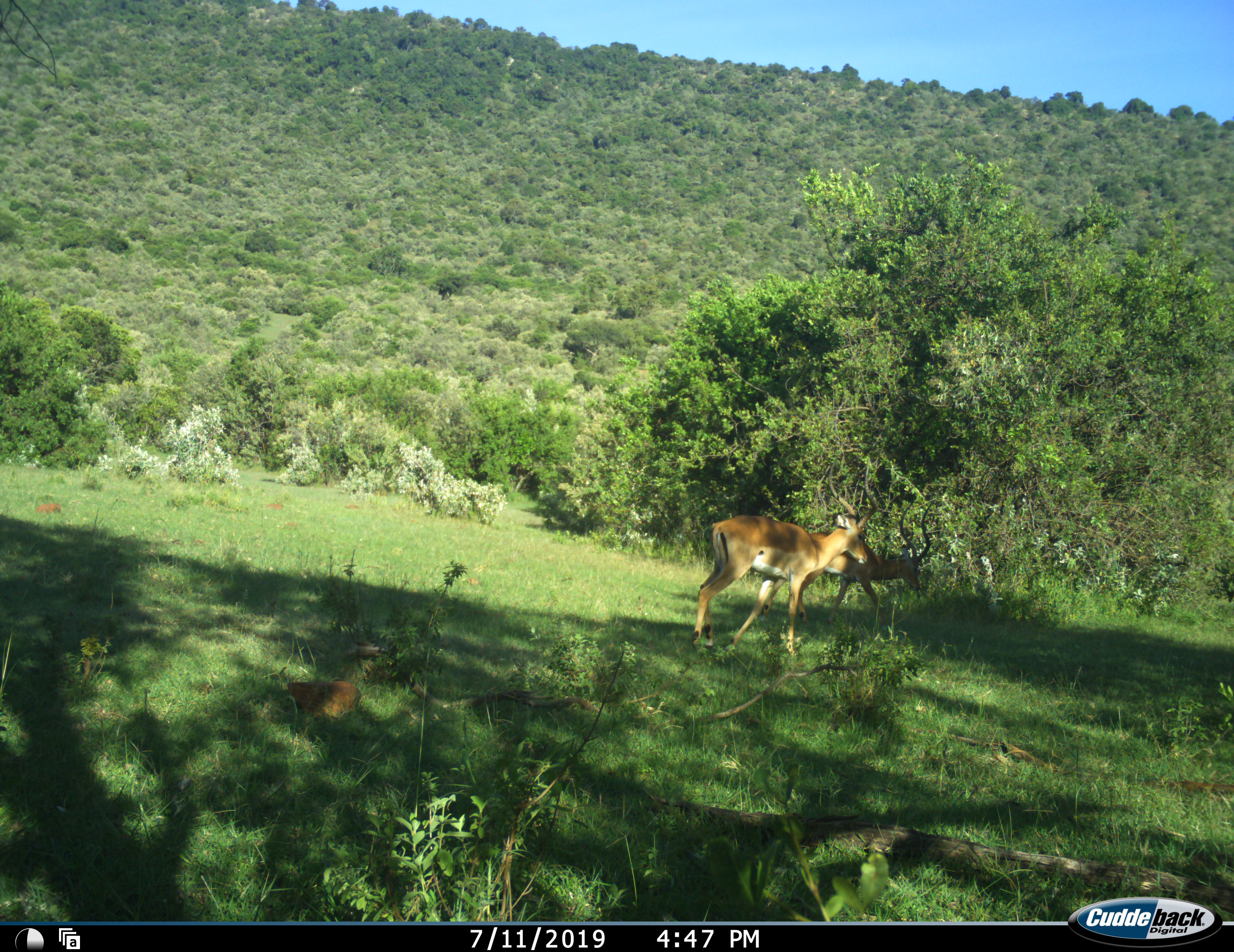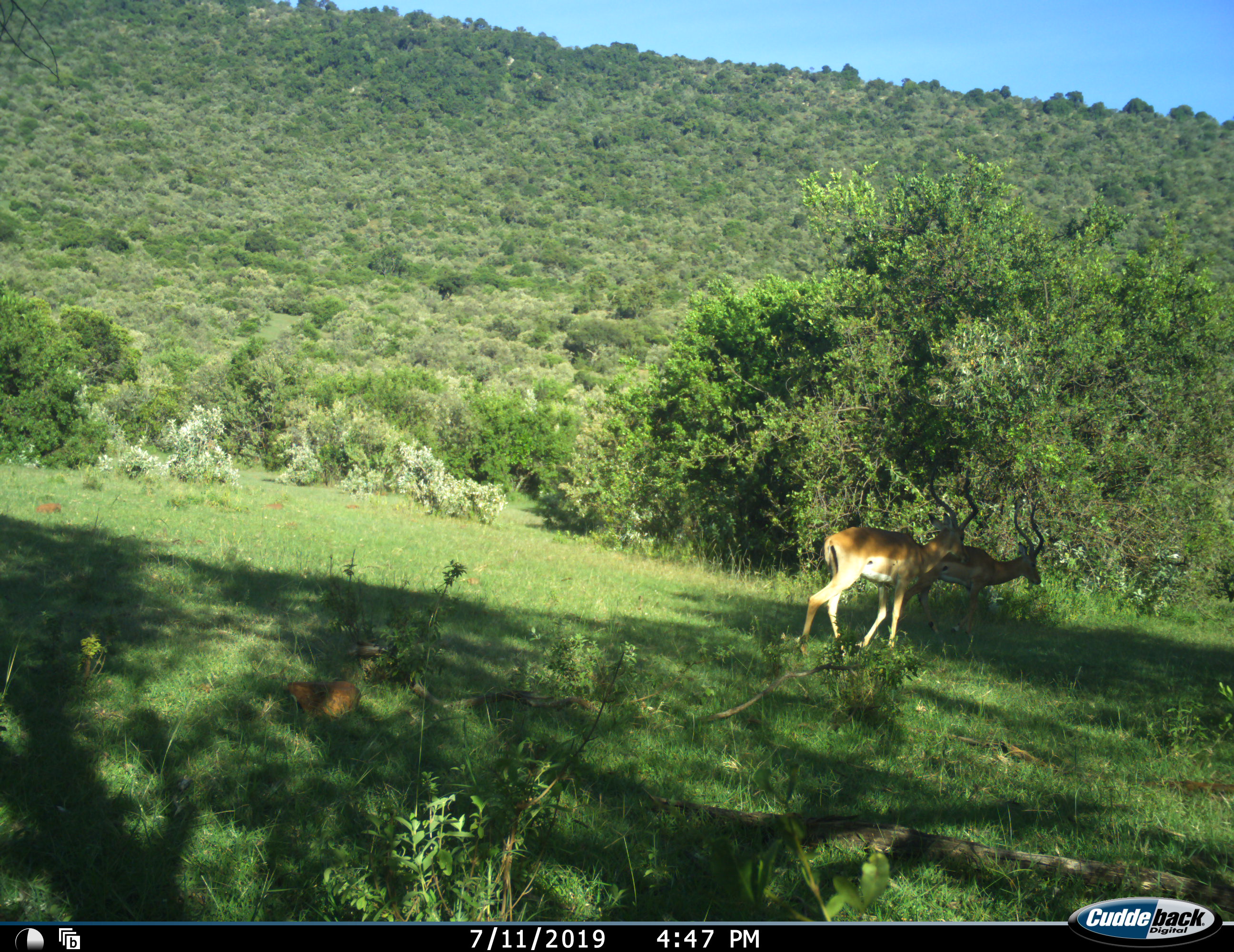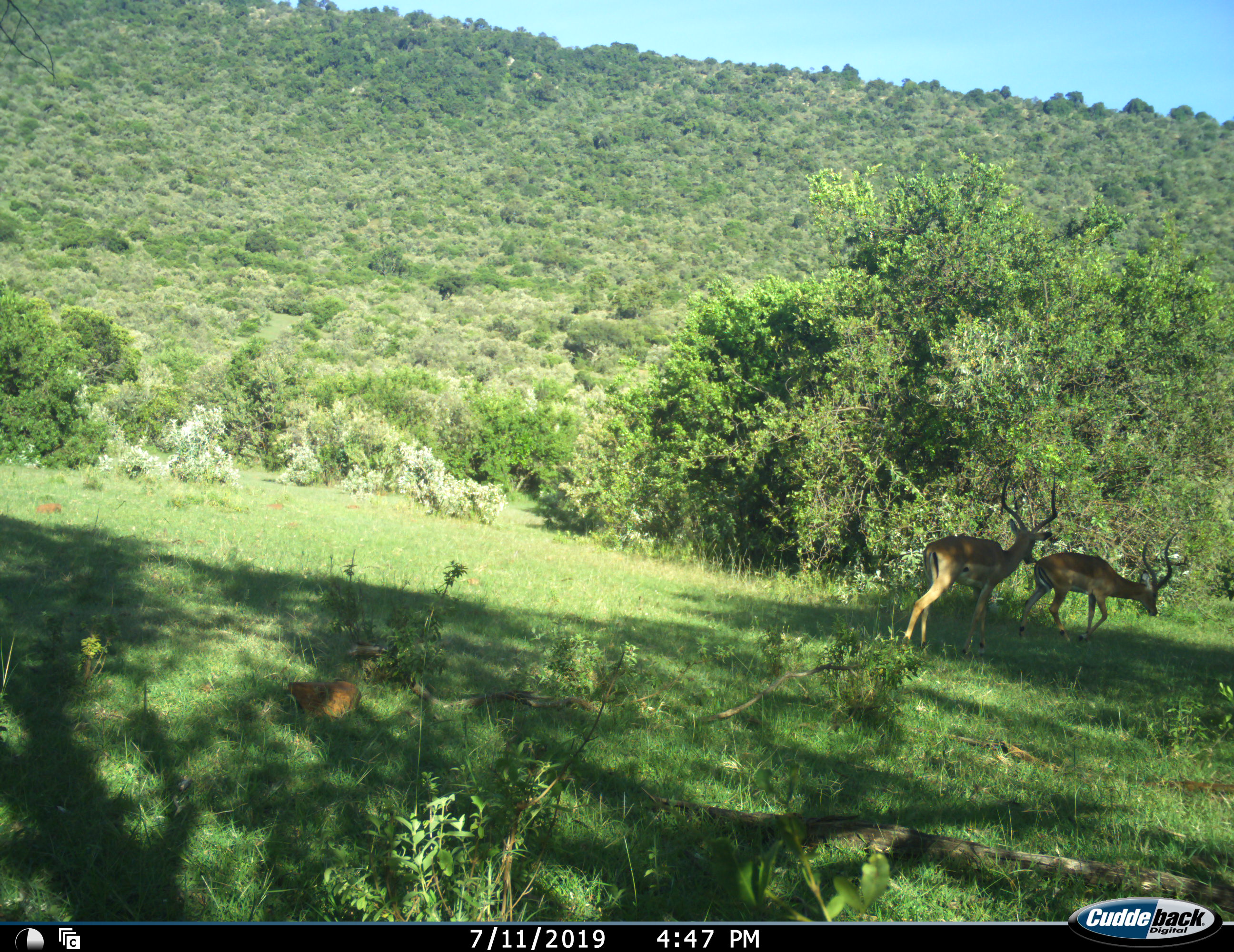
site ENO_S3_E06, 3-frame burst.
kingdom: Animalia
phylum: Chordata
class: Mammalia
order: Artiodactyla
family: Bovidae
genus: Aepyceros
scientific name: Aepyceros melampus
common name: impala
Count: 2.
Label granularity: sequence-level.